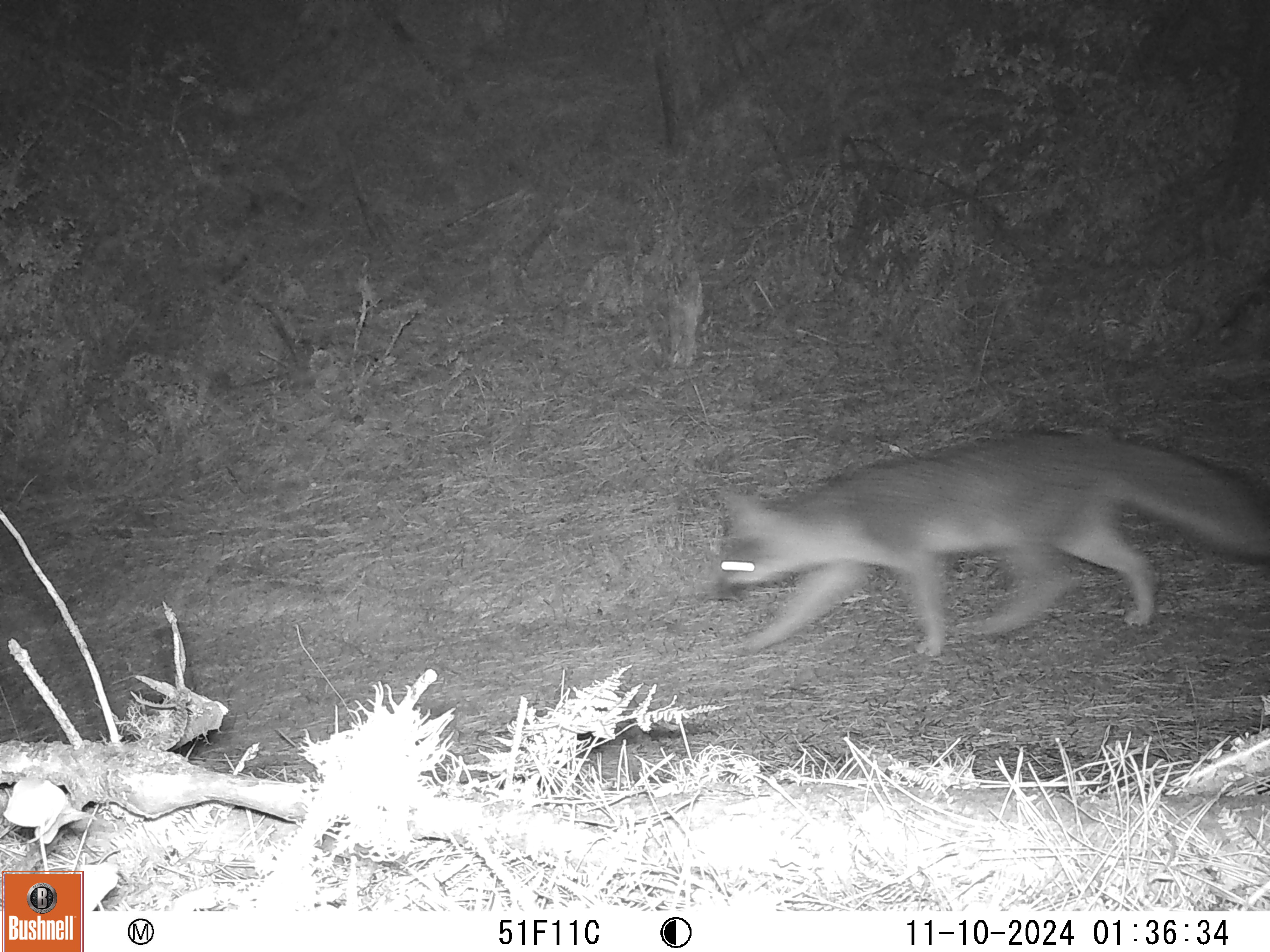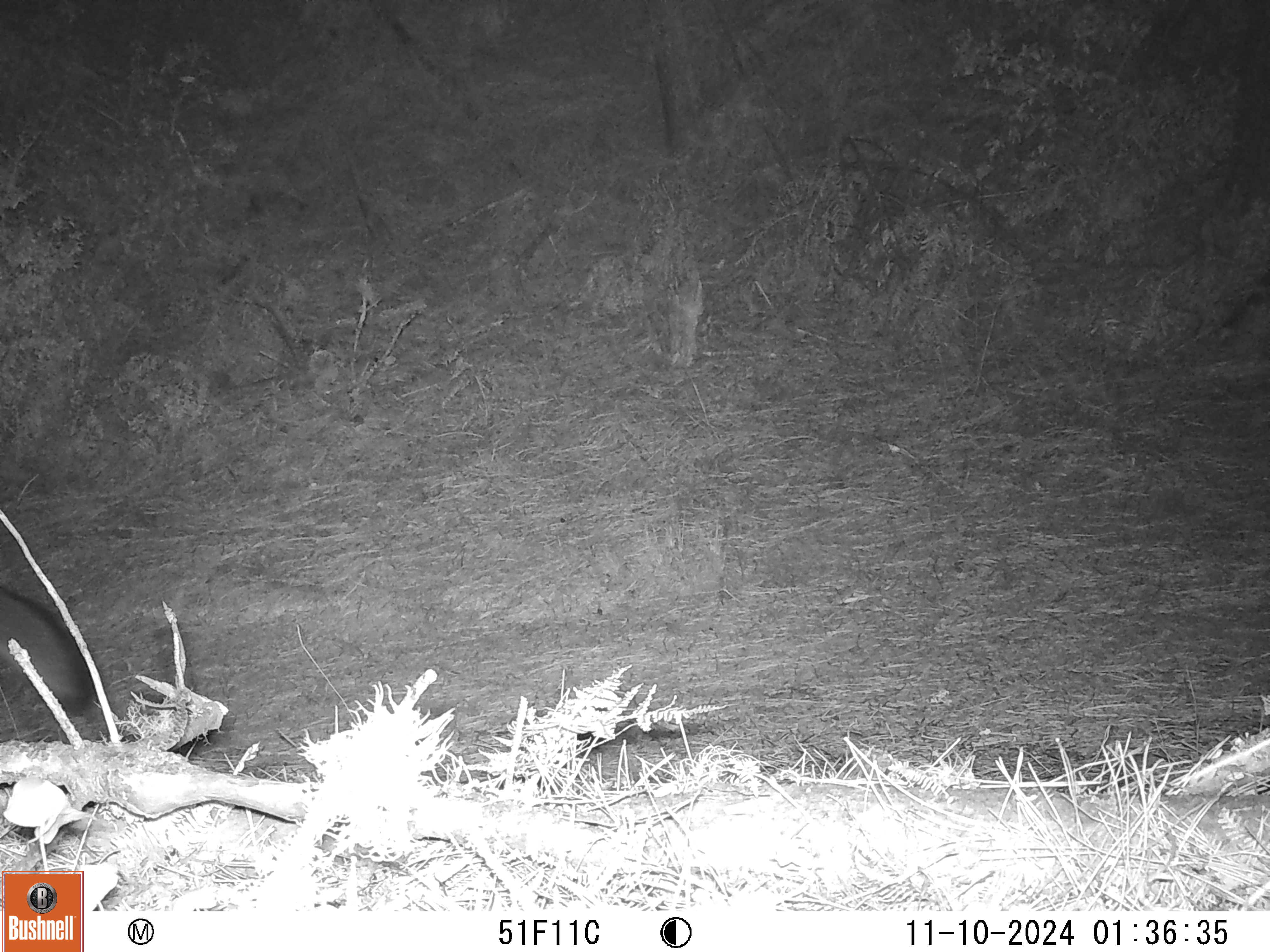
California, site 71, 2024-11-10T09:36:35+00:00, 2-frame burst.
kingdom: Animalia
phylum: Chordata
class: Mammalia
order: Carnivora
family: Canidae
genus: Urocyon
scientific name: Urocyon cinereoargenteus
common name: gray fox